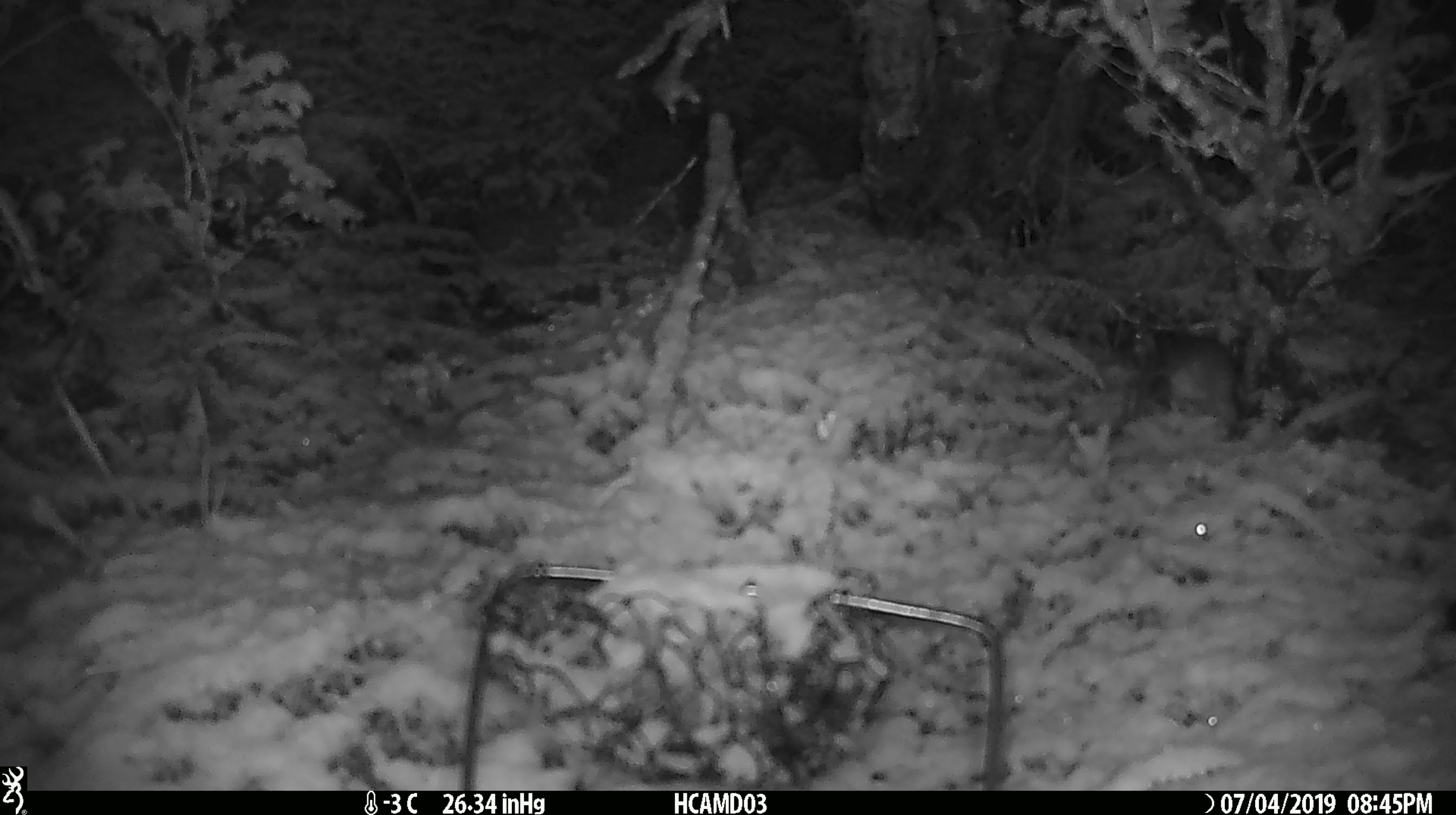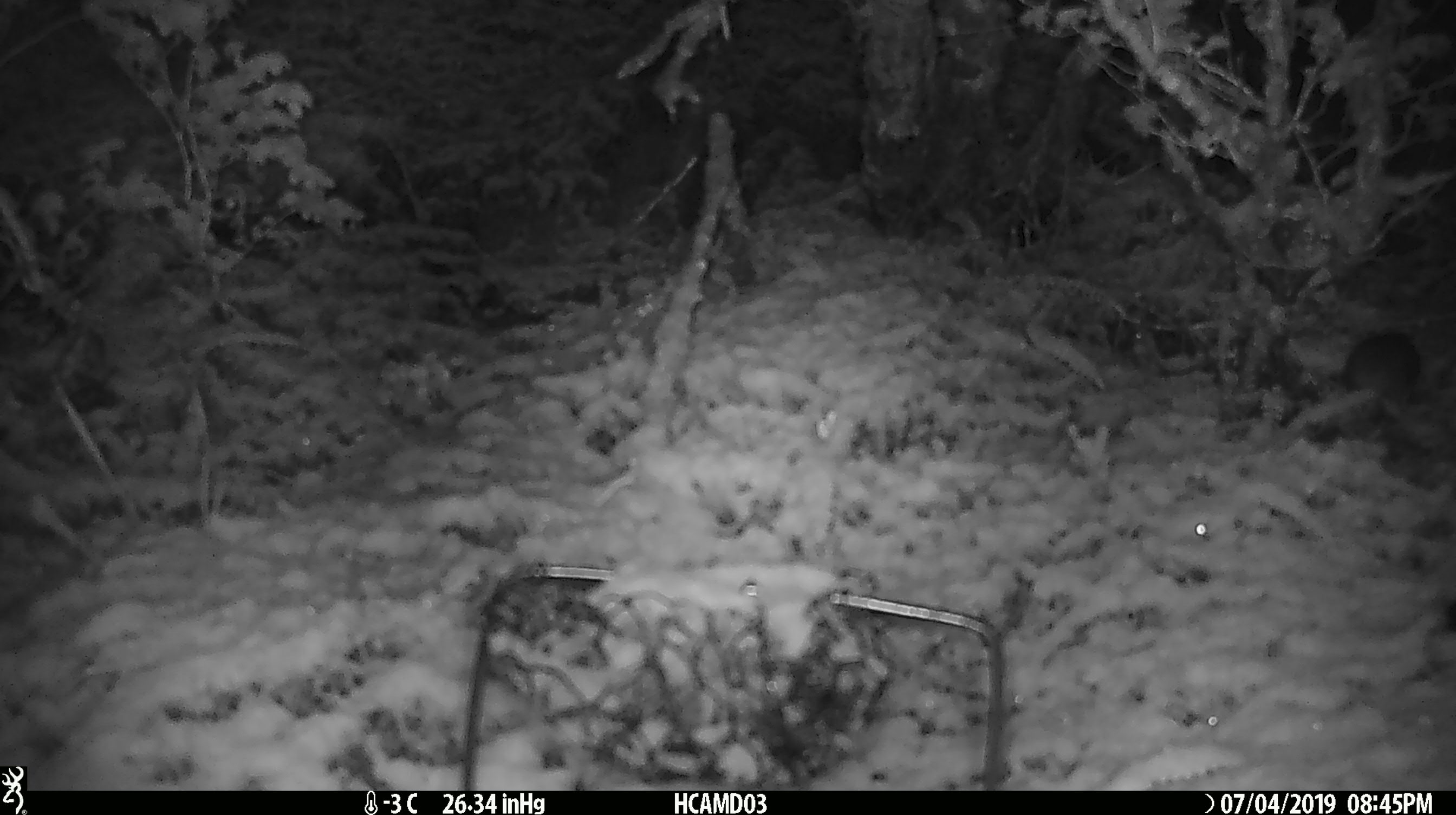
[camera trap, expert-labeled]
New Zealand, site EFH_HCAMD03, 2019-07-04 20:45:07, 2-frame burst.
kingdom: Animalia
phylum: Chordata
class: Mammalia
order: Rodentia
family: Muridae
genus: Mus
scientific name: Mus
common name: mouse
Mouse (Mus).